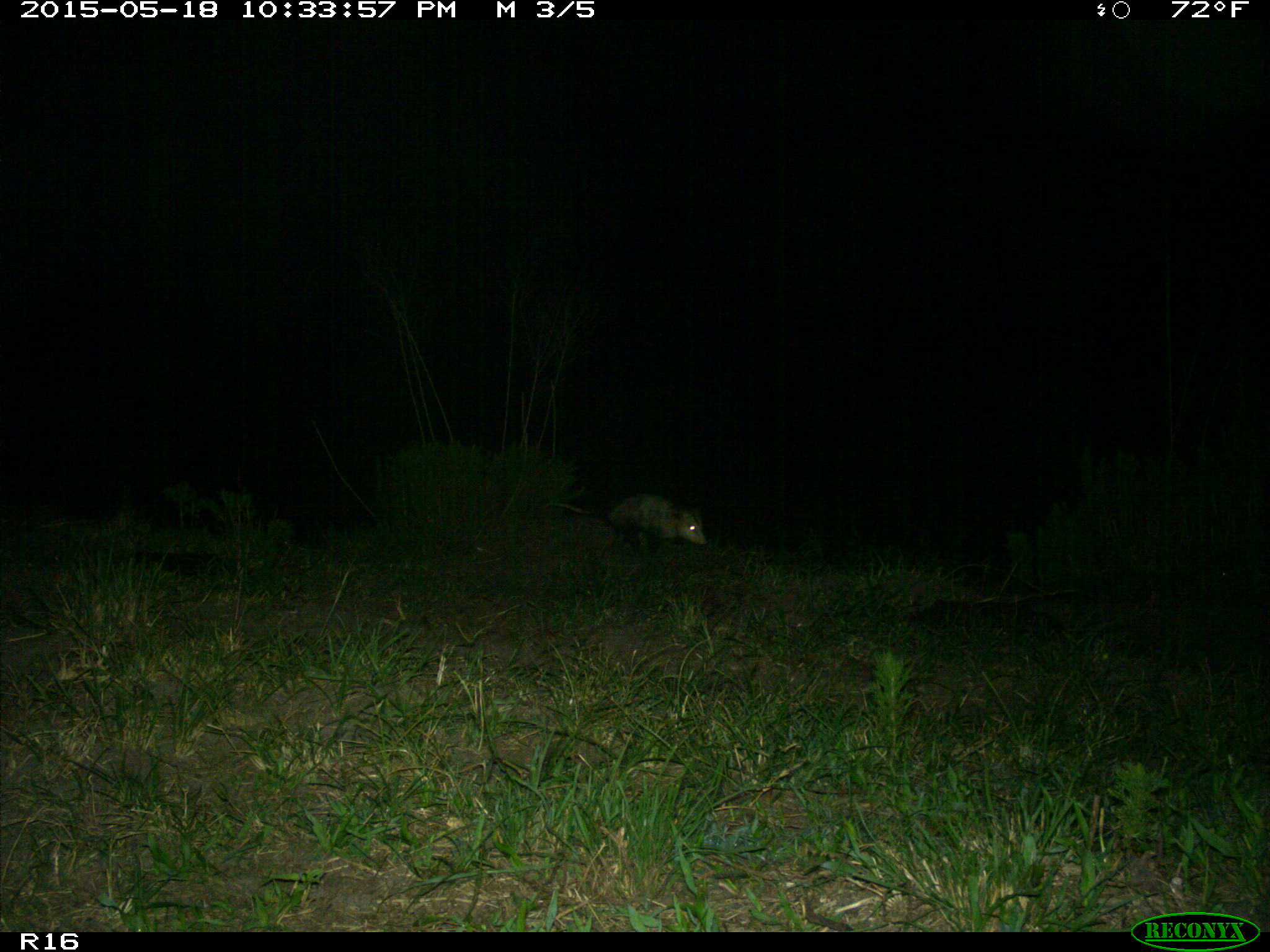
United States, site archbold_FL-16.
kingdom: Animalia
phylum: Chordata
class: Mammalia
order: Didelphimorphia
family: Didelphidae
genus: Didelphis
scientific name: Didelphis virginiana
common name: virginia opossum